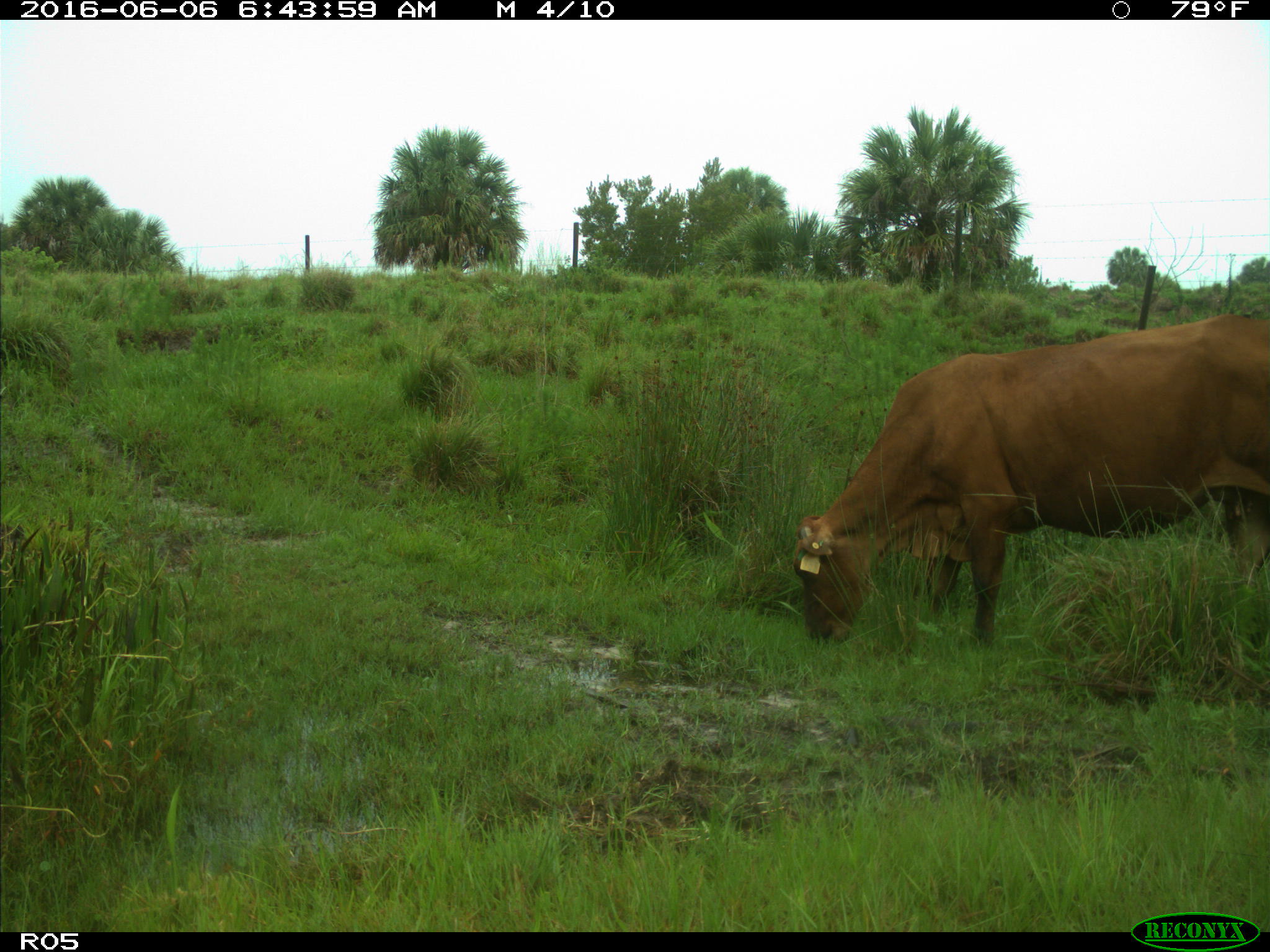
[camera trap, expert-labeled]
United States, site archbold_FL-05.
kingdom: Animalia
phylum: Chordata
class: Mammalia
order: Artiodactyla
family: Bovidae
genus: Bos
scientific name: Bos taurus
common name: domestic cow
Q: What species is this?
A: Bos taurus (domestic cow).